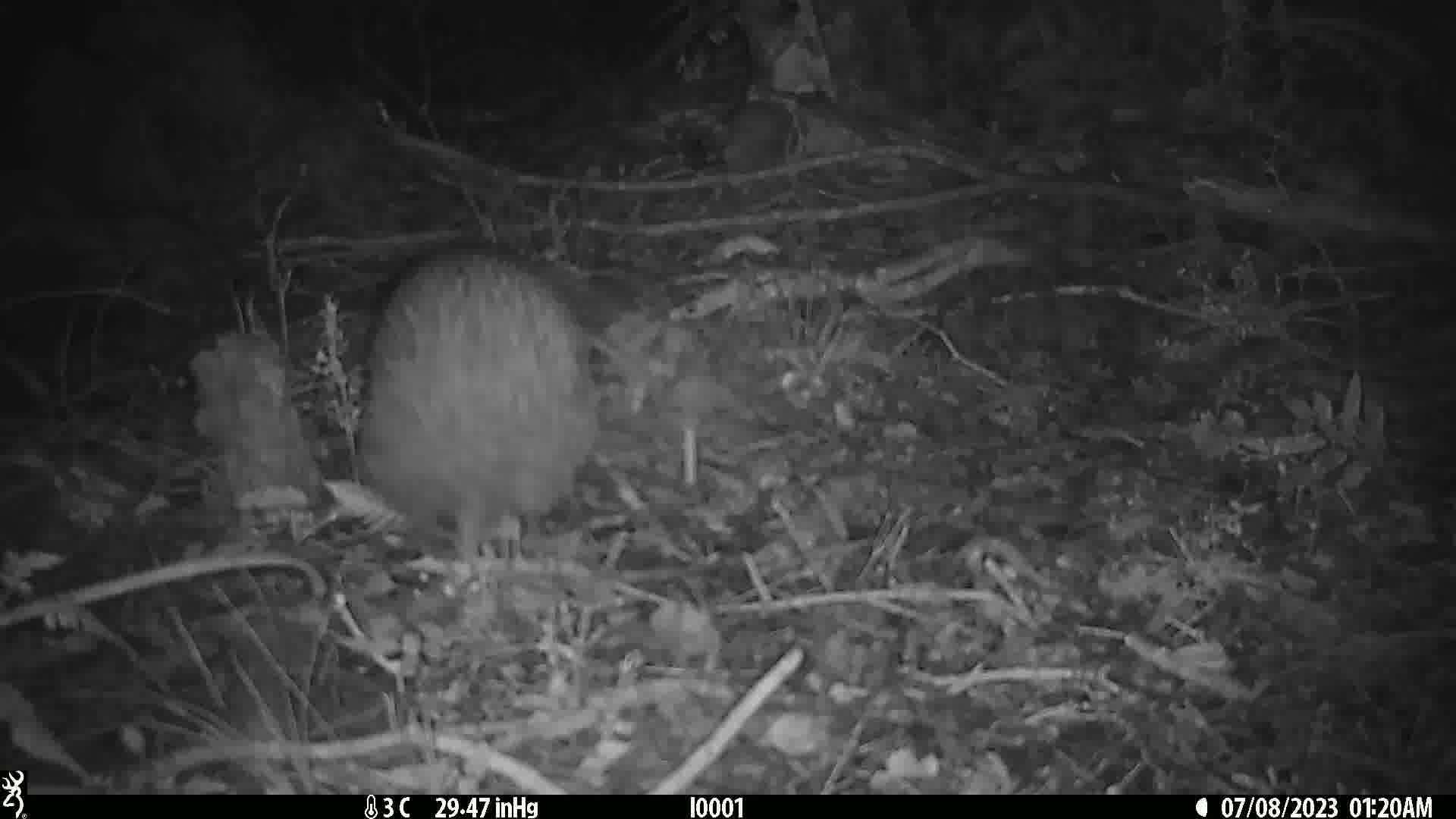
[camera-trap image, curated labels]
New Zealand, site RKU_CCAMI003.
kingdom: Animalia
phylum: Chordata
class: Aves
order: Apterygiformes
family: Apterygidae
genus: Apteryx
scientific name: Apteryx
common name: kiwi